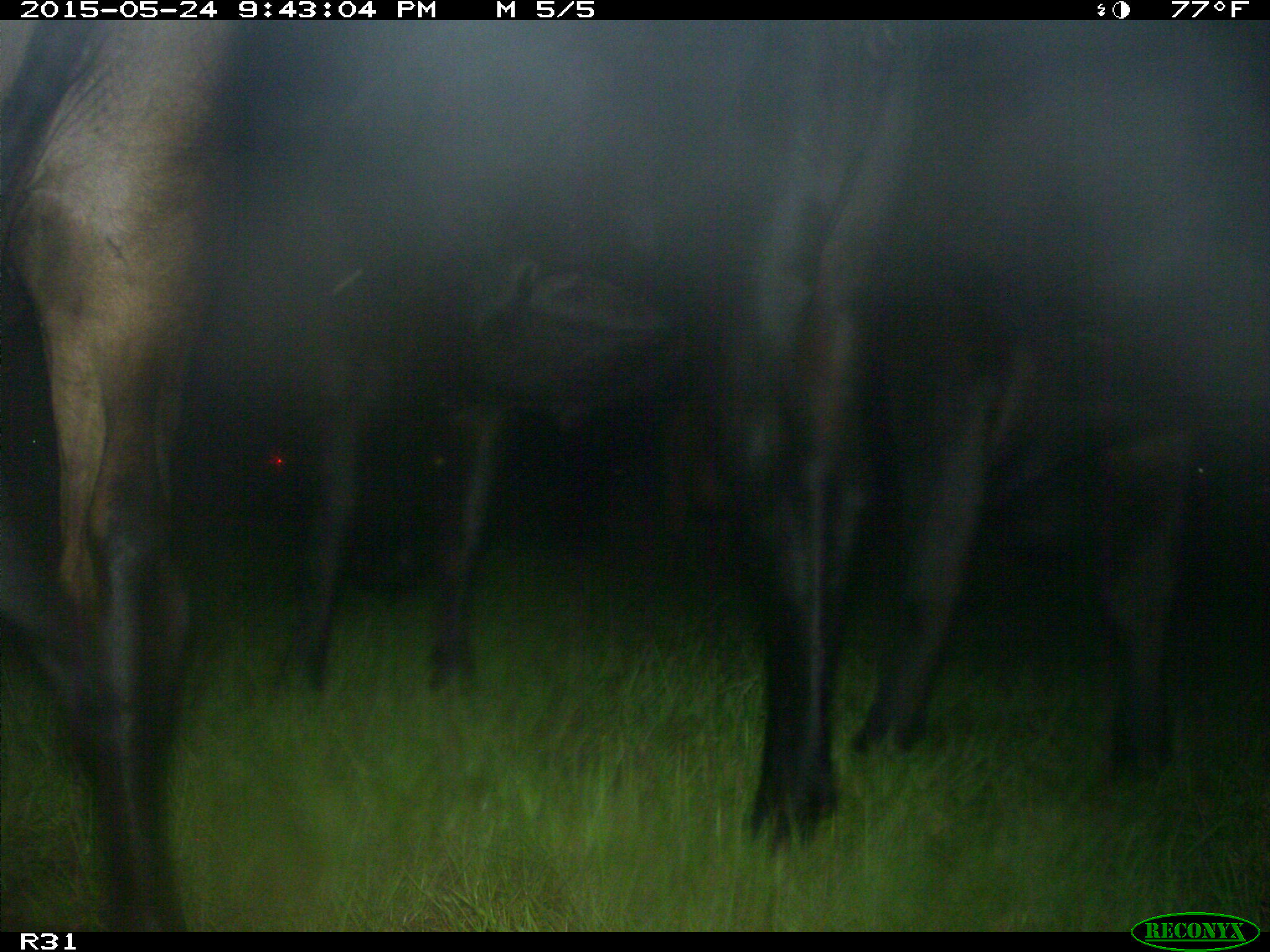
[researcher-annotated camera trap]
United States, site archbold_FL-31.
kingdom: Animalia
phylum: Chordata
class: Mammalia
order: Artiodactyla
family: Bovidae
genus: Bos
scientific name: Bos taurus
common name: domestic cow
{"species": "Bos taurus (domestic cow)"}